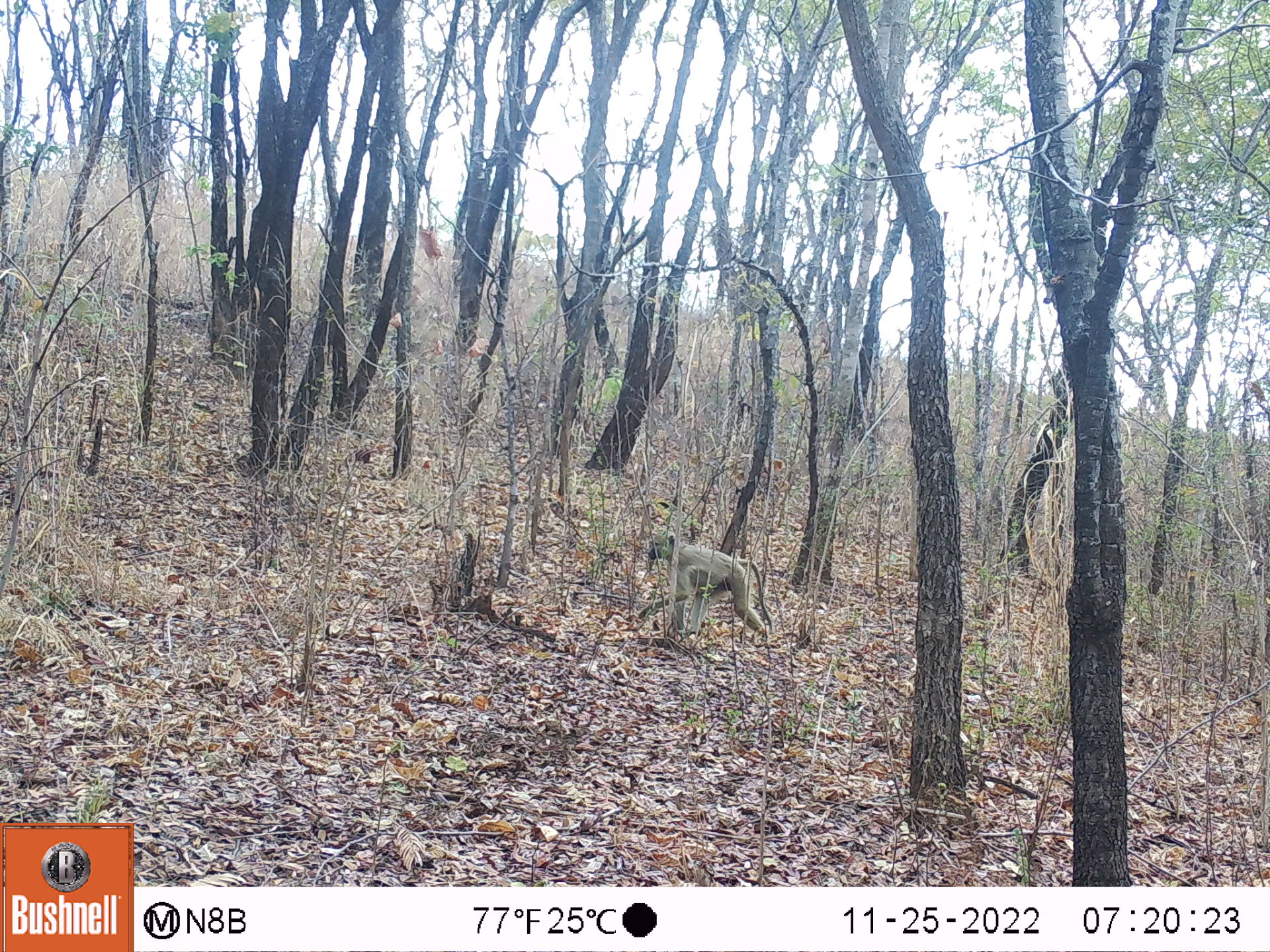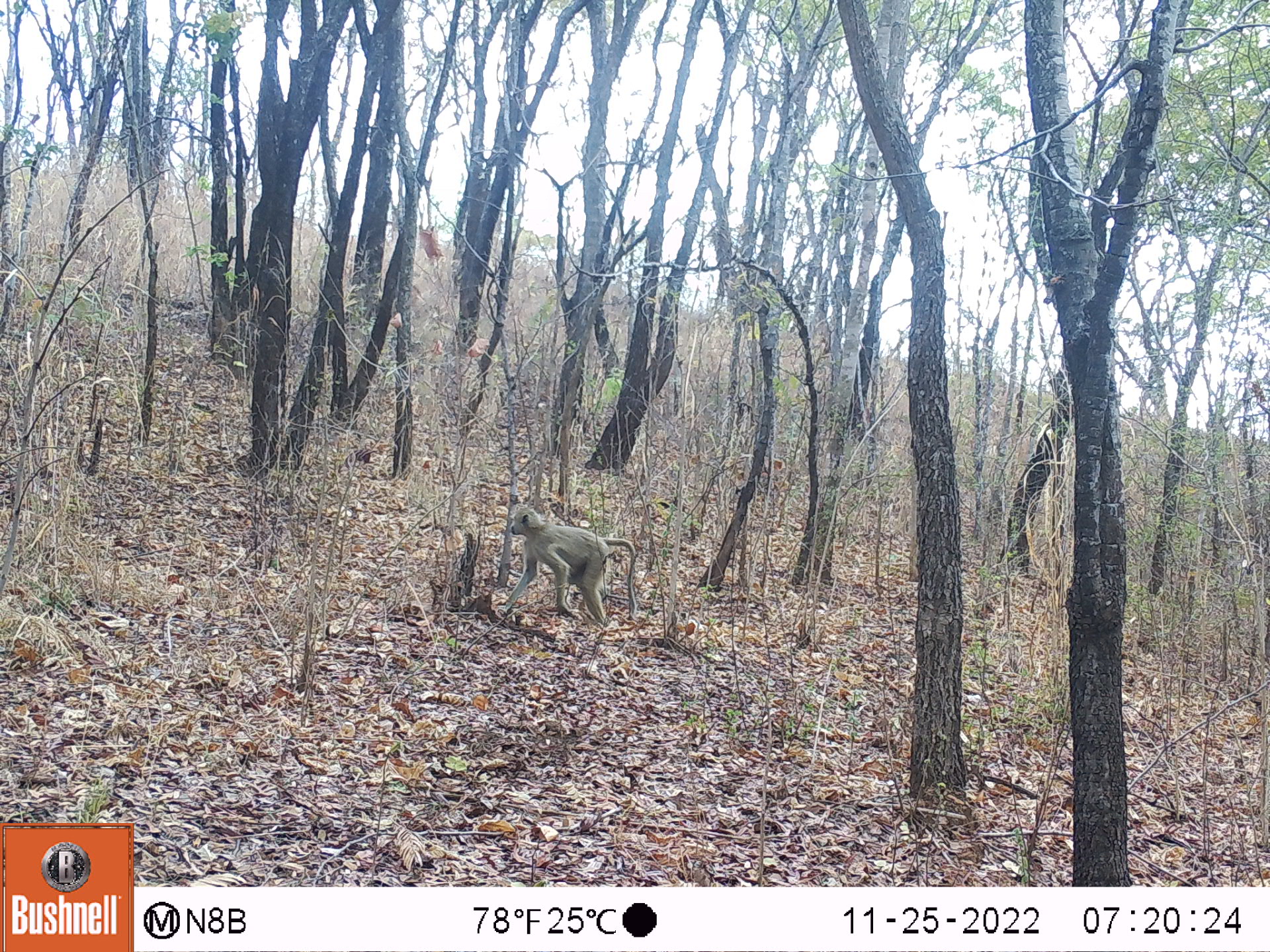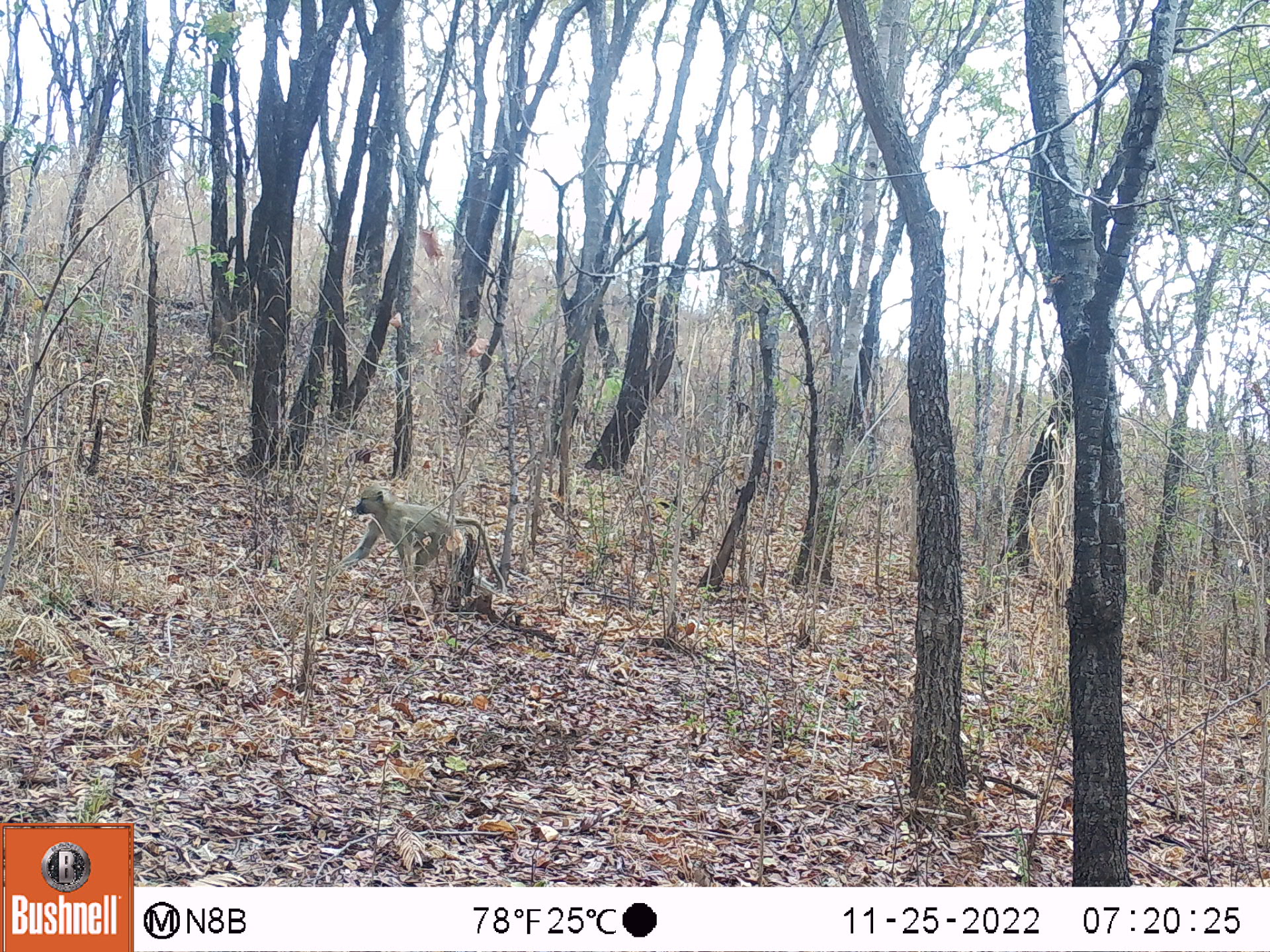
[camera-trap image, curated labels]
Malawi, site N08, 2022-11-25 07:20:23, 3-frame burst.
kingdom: Animalia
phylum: Chordata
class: Mammalia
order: Primates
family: Cercopithecidae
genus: Papio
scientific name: Papio cynocephalus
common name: yellow baboon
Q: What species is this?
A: Yellow baboon (Papio cynocephalus).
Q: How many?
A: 1.